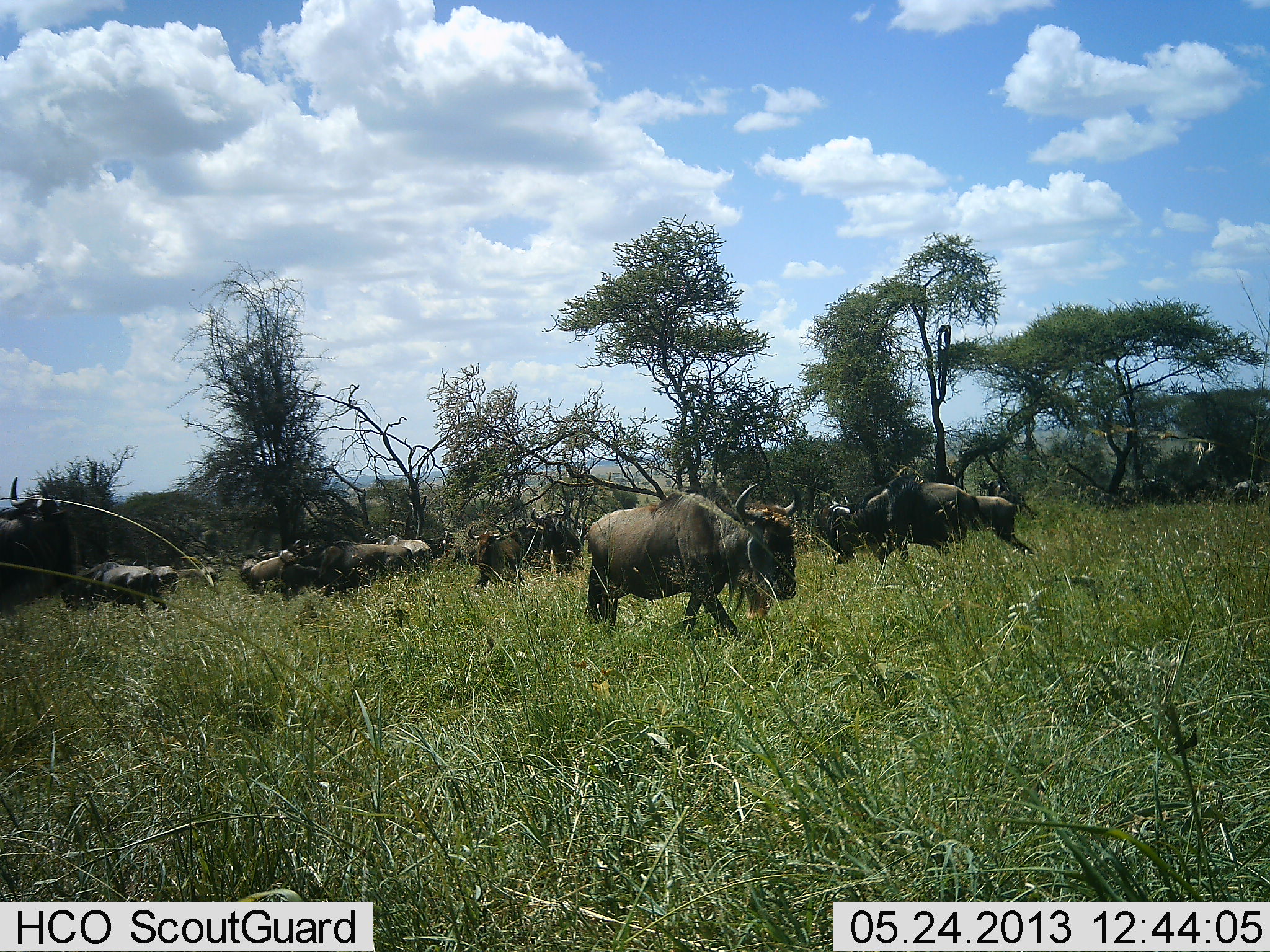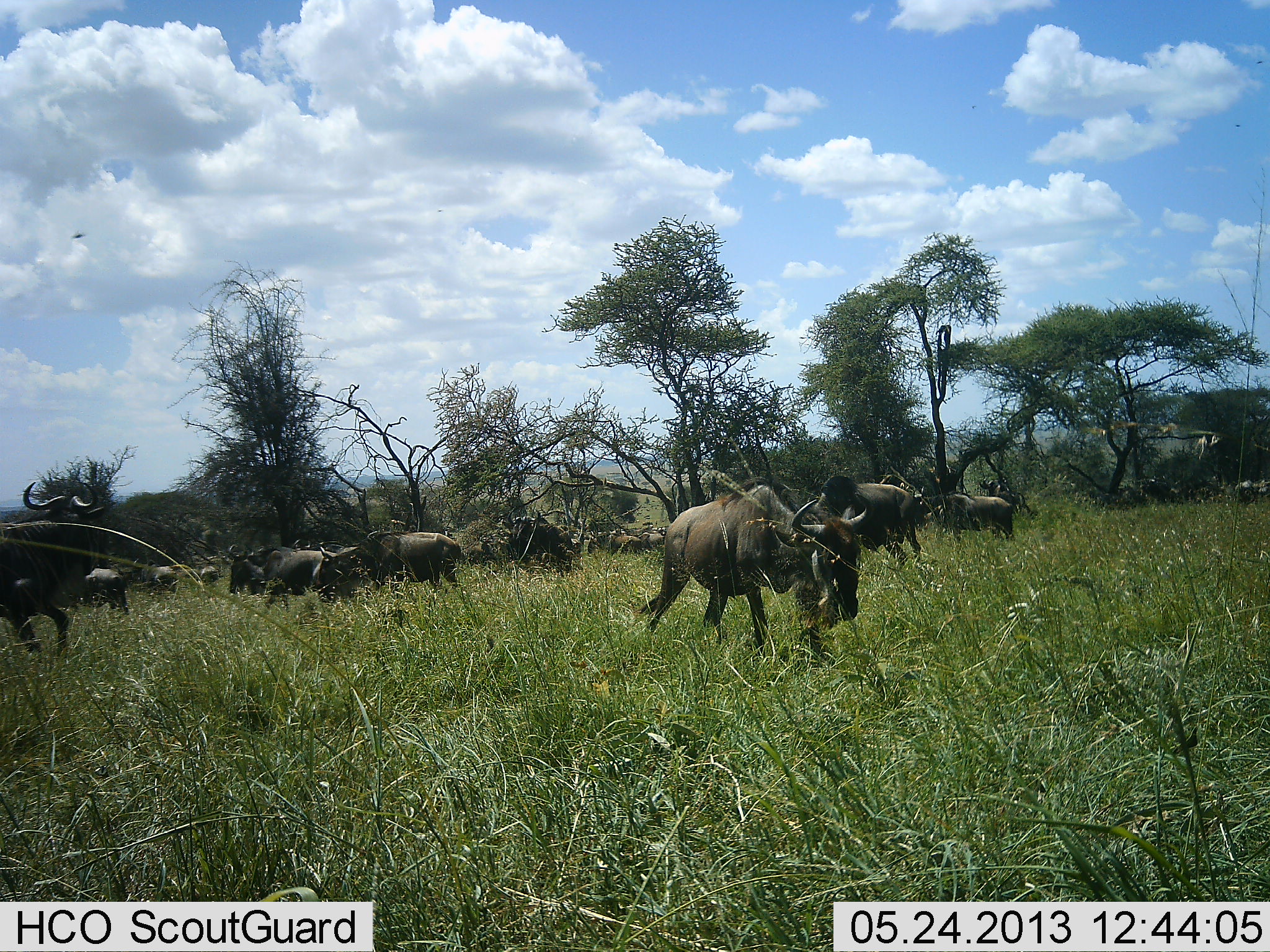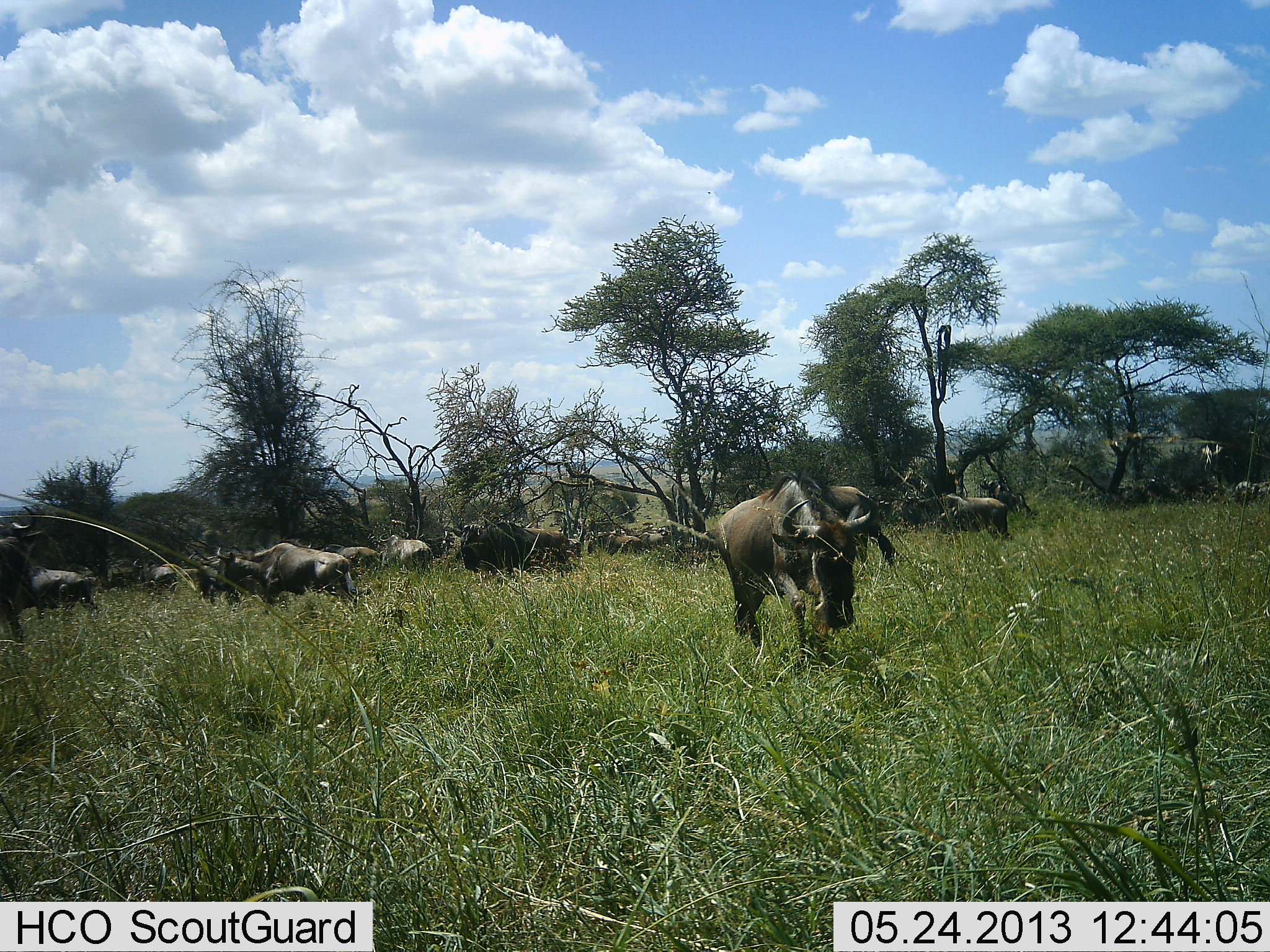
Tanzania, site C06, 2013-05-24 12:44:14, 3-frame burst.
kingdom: Animalia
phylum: Chordata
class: Mammalia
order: Artiodactyla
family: Bovidae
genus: Connochaetes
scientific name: Connochaetes taurinus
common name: blue wildebeest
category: wildebeest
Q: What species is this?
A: Wildebeest (blue wildebeest) (Connochaetes taurinus).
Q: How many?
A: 11-50.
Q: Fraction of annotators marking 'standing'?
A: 44%.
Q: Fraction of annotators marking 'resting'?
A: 0%.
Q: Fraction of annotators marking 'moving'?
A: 84%.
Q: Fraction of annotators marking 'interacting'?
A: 8%.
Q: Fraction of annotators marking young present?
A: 0%.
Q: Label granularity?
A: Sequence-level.